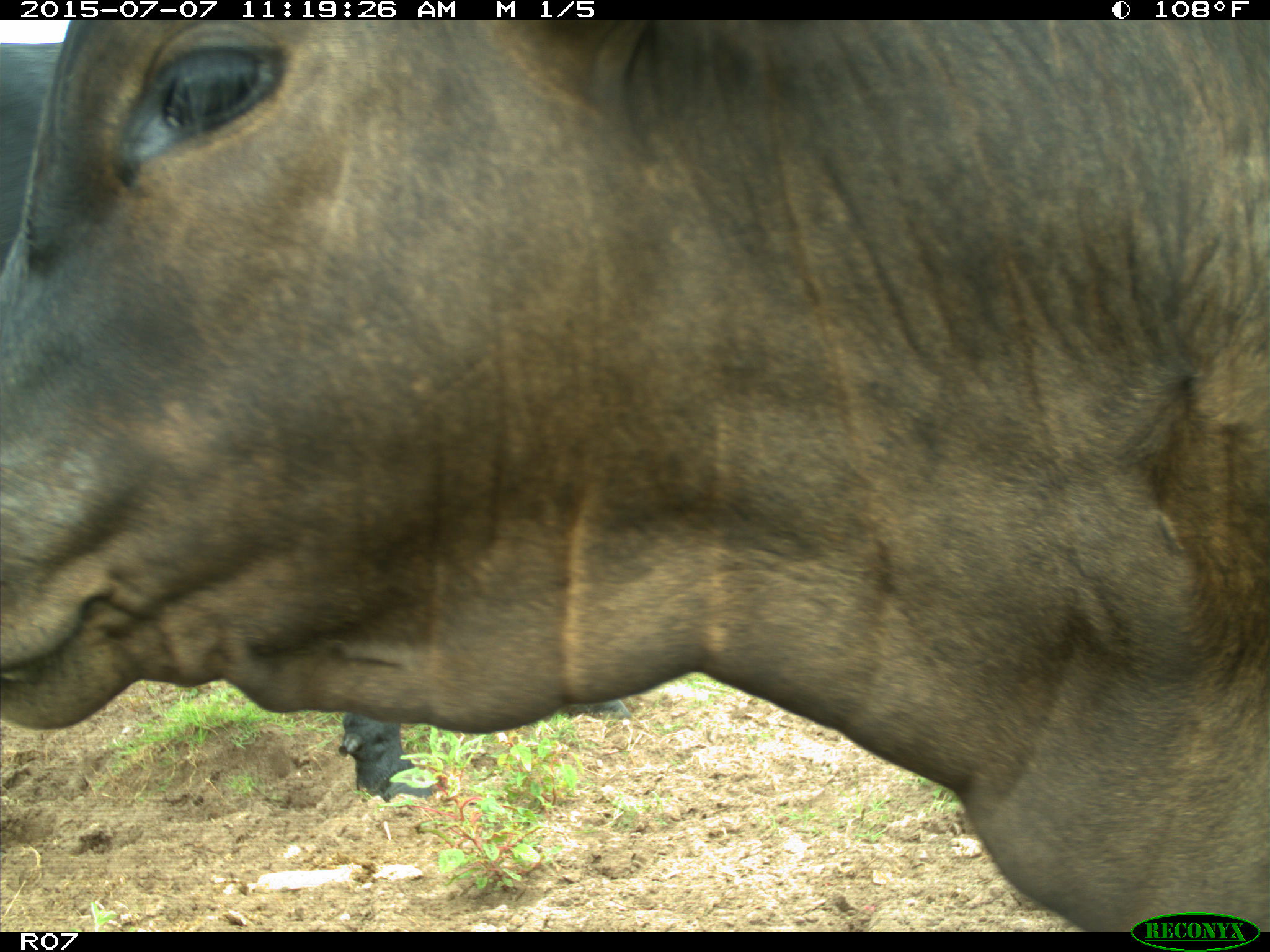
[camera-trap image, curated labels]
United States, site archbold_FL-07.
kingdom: Animalia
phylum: Chordata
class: Mammalia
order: Artiodactyla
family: Bovidae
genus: Bos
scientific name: Bos taurus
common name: domestic cow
Bos taurus (domestic cow).